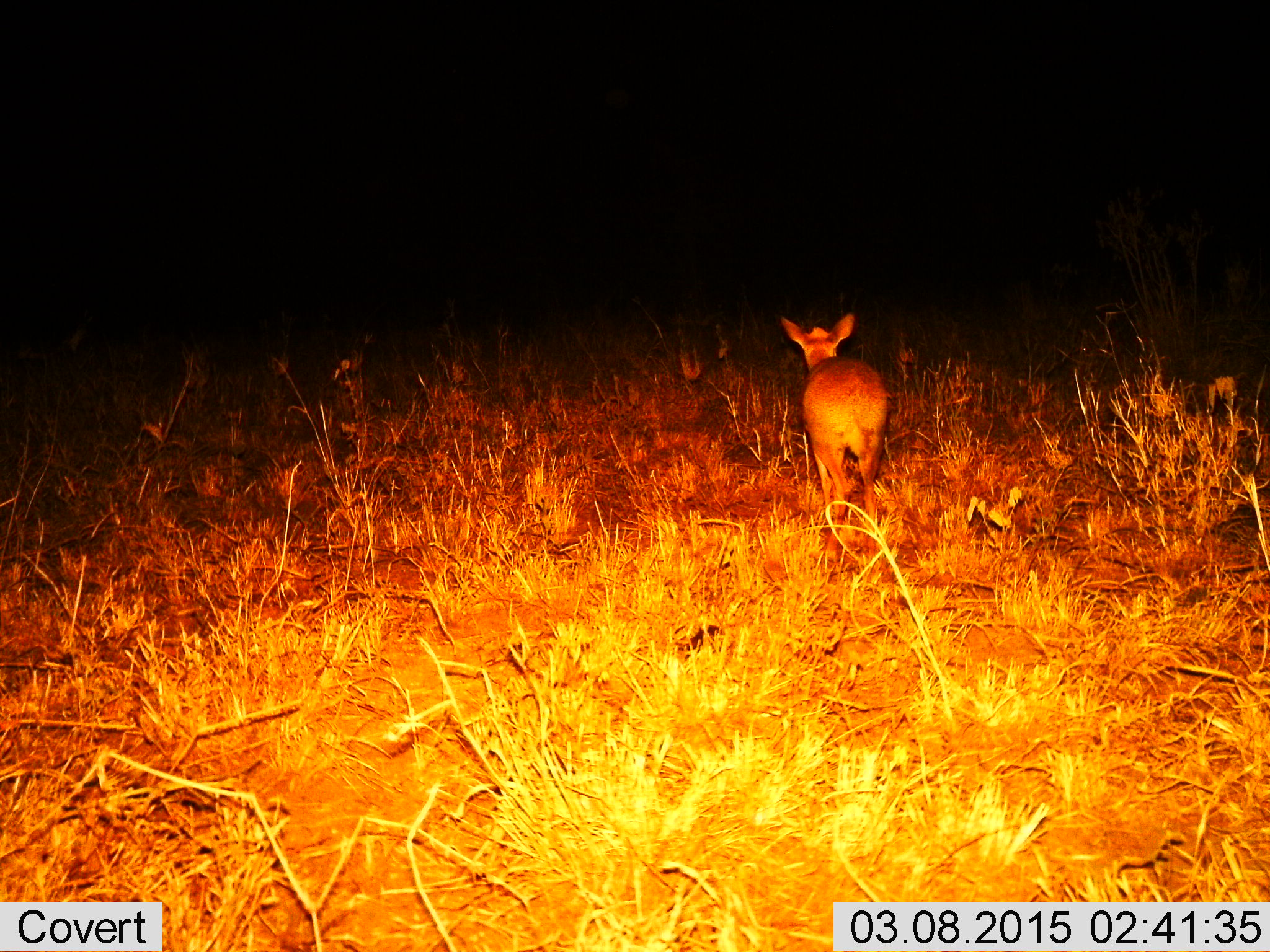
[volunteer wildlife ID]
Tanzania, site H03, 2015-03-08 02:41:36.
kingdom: Animalia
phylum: Chordata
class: Mammalia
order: Artiodactyla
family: Bovidae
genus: Cephalophus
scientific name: Cephalophus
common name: duiker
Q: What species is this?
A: Duiker (Cephalophus).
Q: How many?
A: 1.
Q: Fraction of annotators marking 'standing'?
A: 11%.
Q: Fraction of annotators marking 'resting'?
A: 0%.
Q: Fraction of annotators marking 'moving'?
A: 89%.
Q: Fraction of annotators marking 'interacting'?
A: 0%.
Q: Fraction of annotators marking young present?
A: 0%.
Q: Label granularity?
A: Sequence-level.